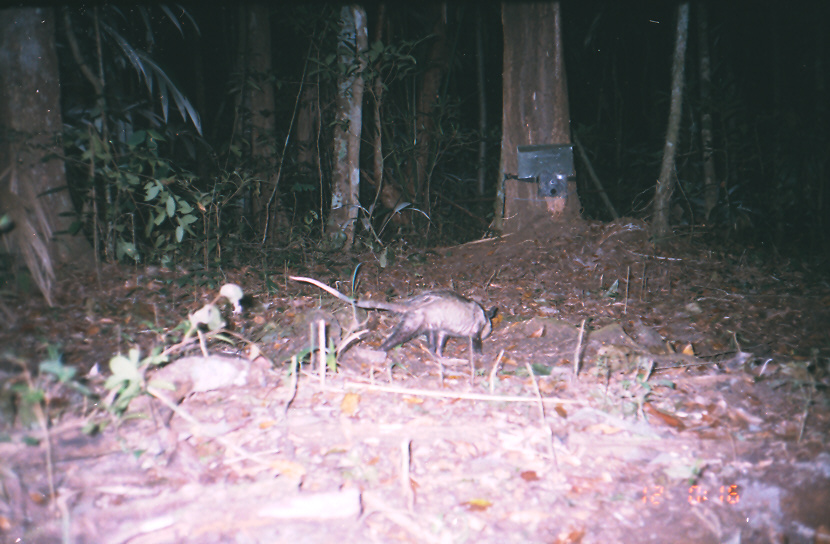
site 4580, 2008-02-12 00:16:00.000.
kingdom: Animalia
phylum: Chordata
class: Mammalia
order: Didelphimorphia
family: Didelphidae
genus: Didelphis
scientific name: Didelphis virginiana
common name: virginia opossum